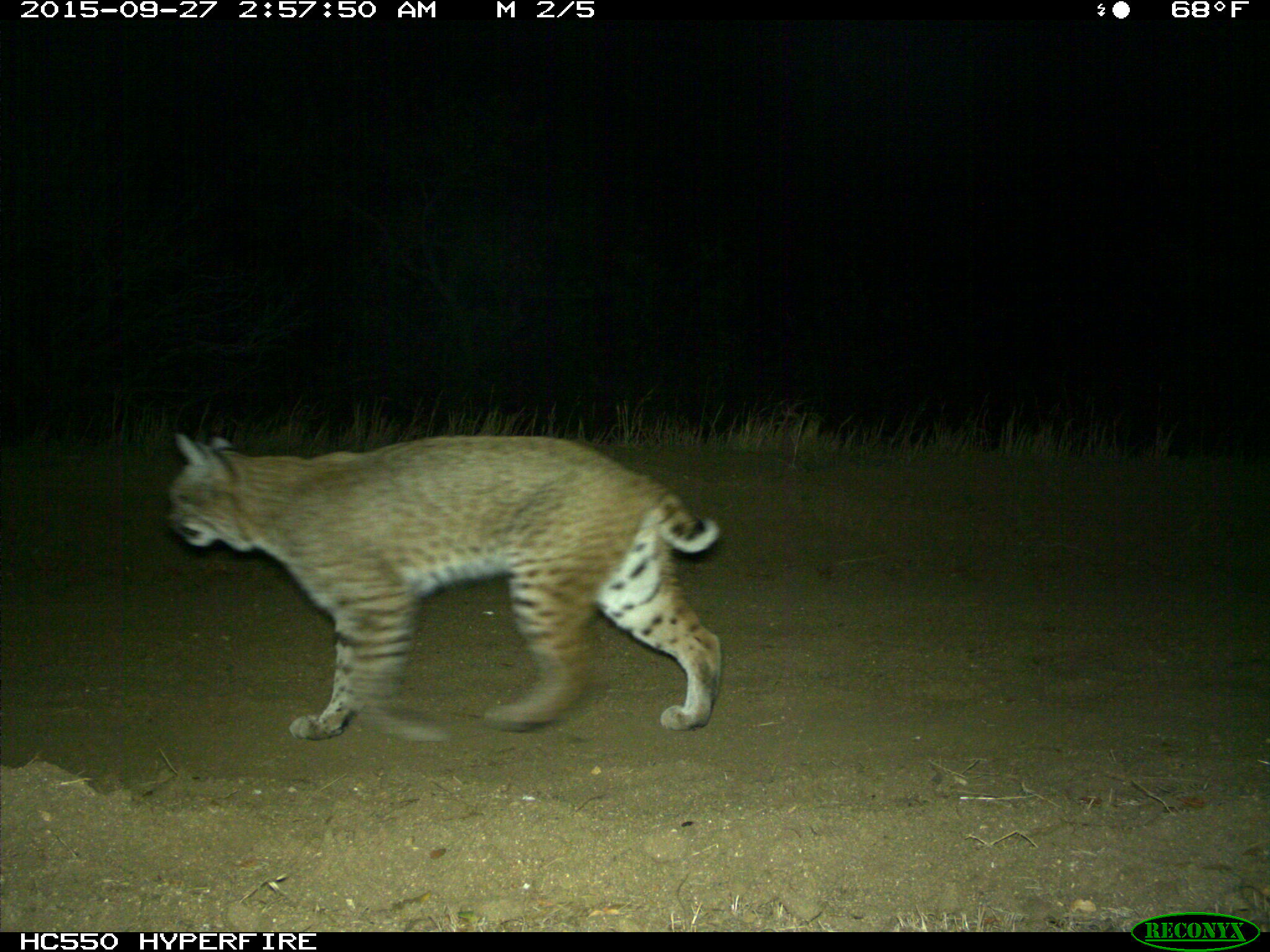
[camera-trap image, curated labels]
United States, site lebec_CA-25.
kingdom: Animalia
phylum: Chordata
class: Mammalia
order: Carnivora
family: Felidae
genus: Lynx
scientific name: Lynx rufus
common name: bobcat